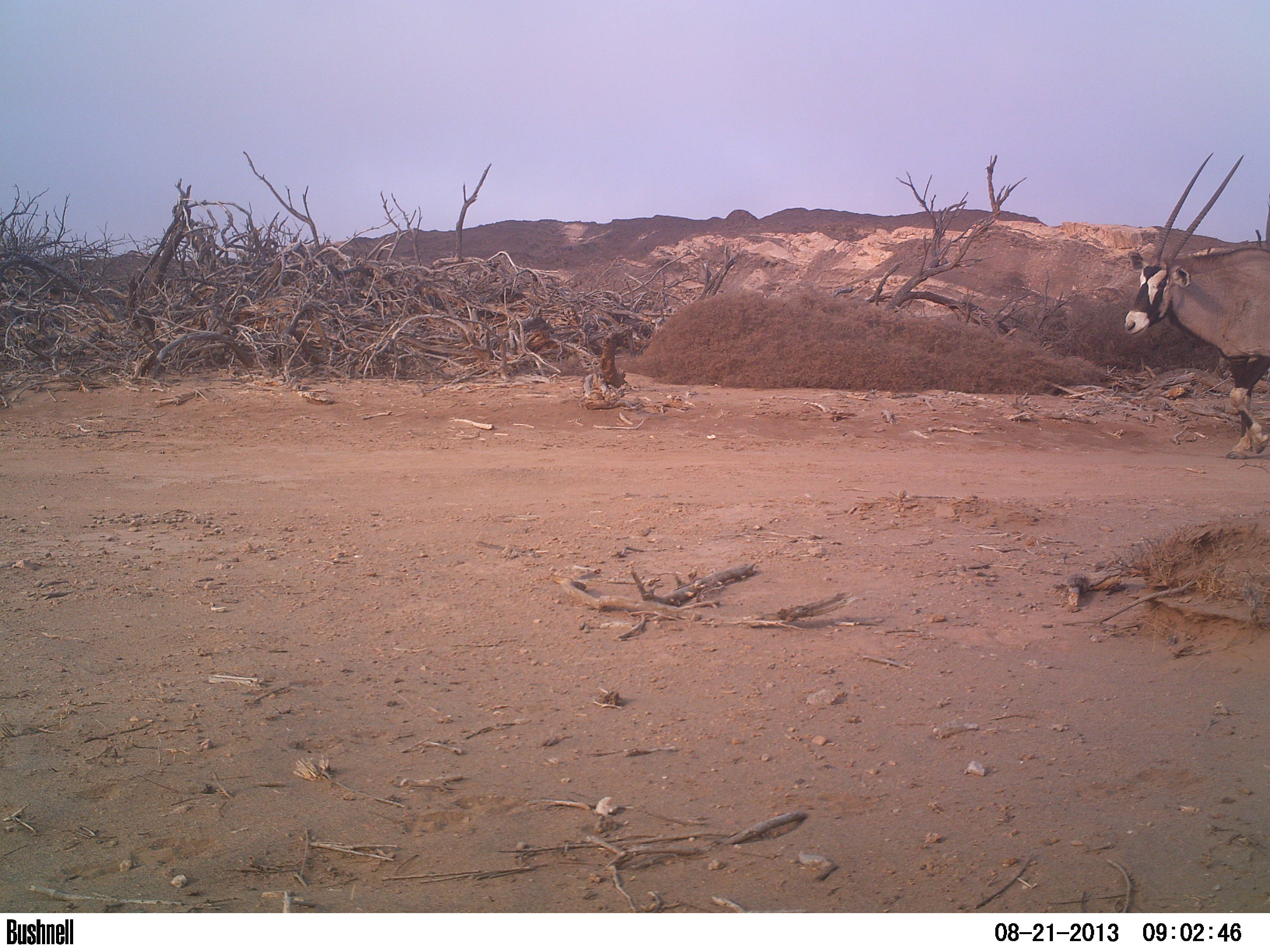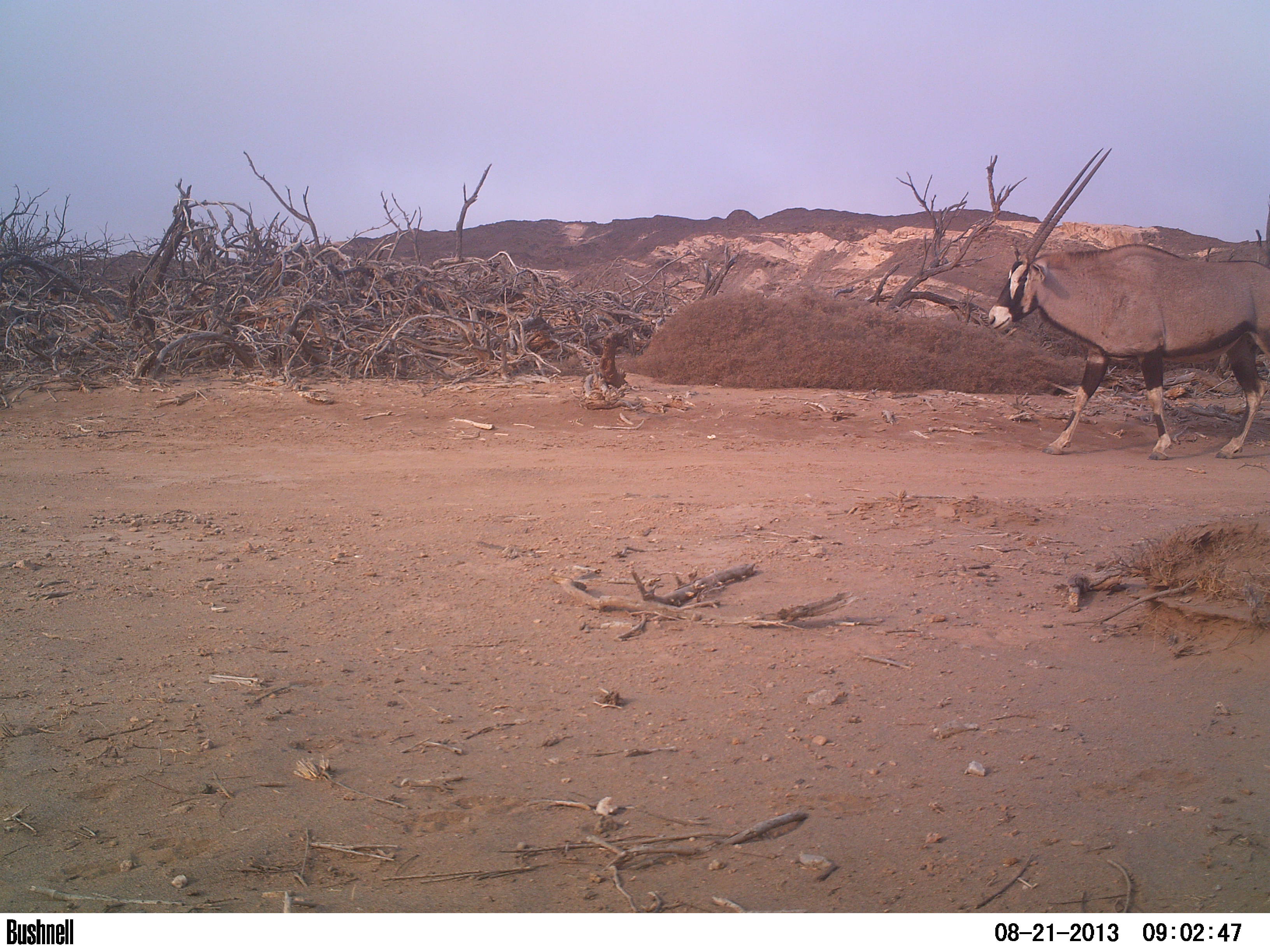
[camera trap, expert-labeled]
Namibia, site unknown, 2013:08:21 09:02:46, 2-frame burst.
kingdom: Animalia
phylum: Chordata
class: Mammalia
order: Artiodactyla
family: Bovidae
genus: Oryx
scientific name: Oryx gazella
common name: gemsbok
Oryx gazella (gemsbok).